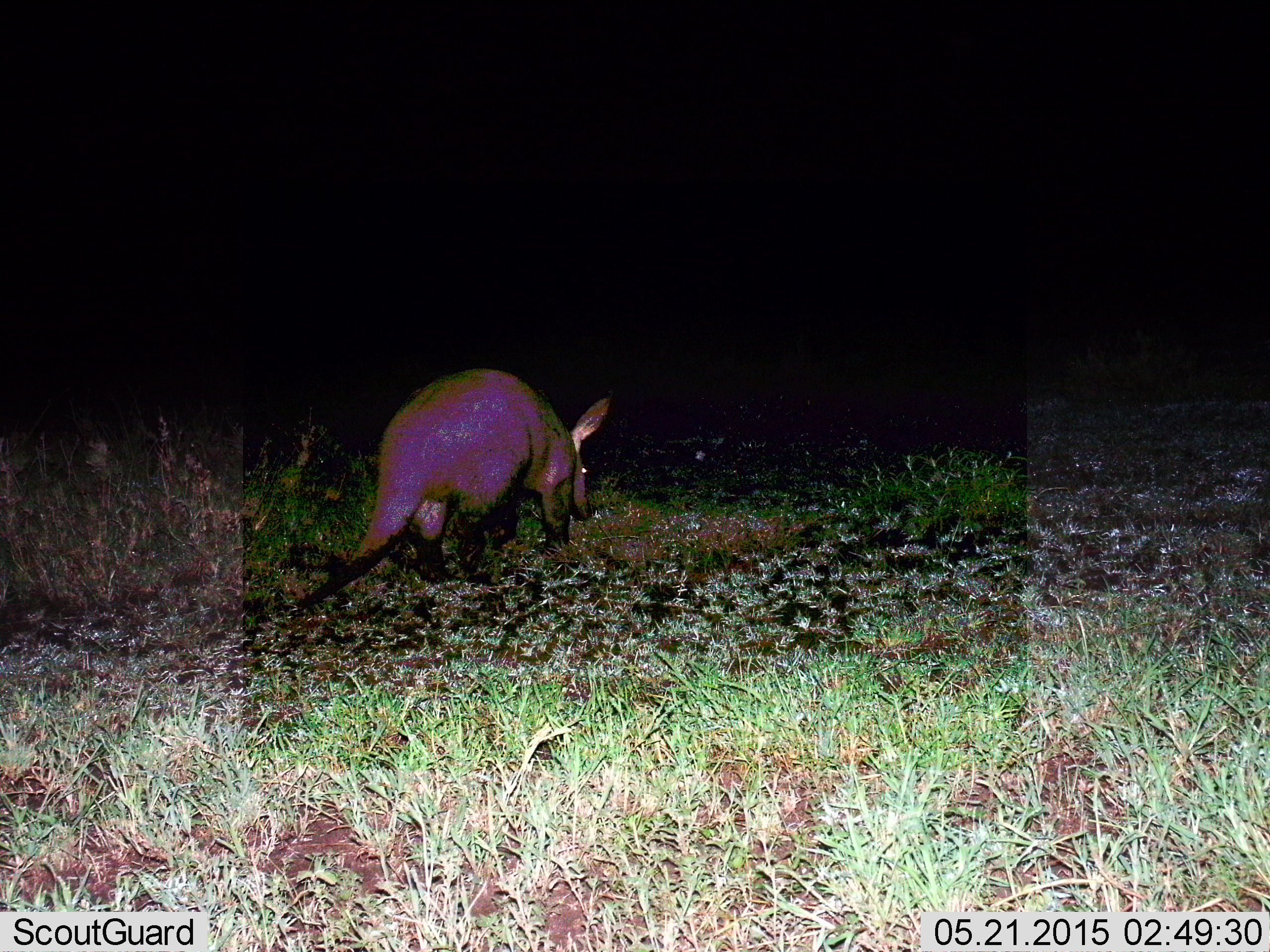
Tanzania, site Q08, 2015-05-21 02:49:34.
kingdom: Animalia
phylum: Chordata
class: Mammalia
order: Tubulidentata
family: Orycteropodidae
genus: Orycteropus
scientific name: Orycteropus afer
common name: aardvark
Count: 1.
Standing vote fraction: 30%.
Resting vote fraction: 0%.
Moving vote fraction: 60%.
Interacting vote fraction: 0%.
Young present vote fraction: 0%.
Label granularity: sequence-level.